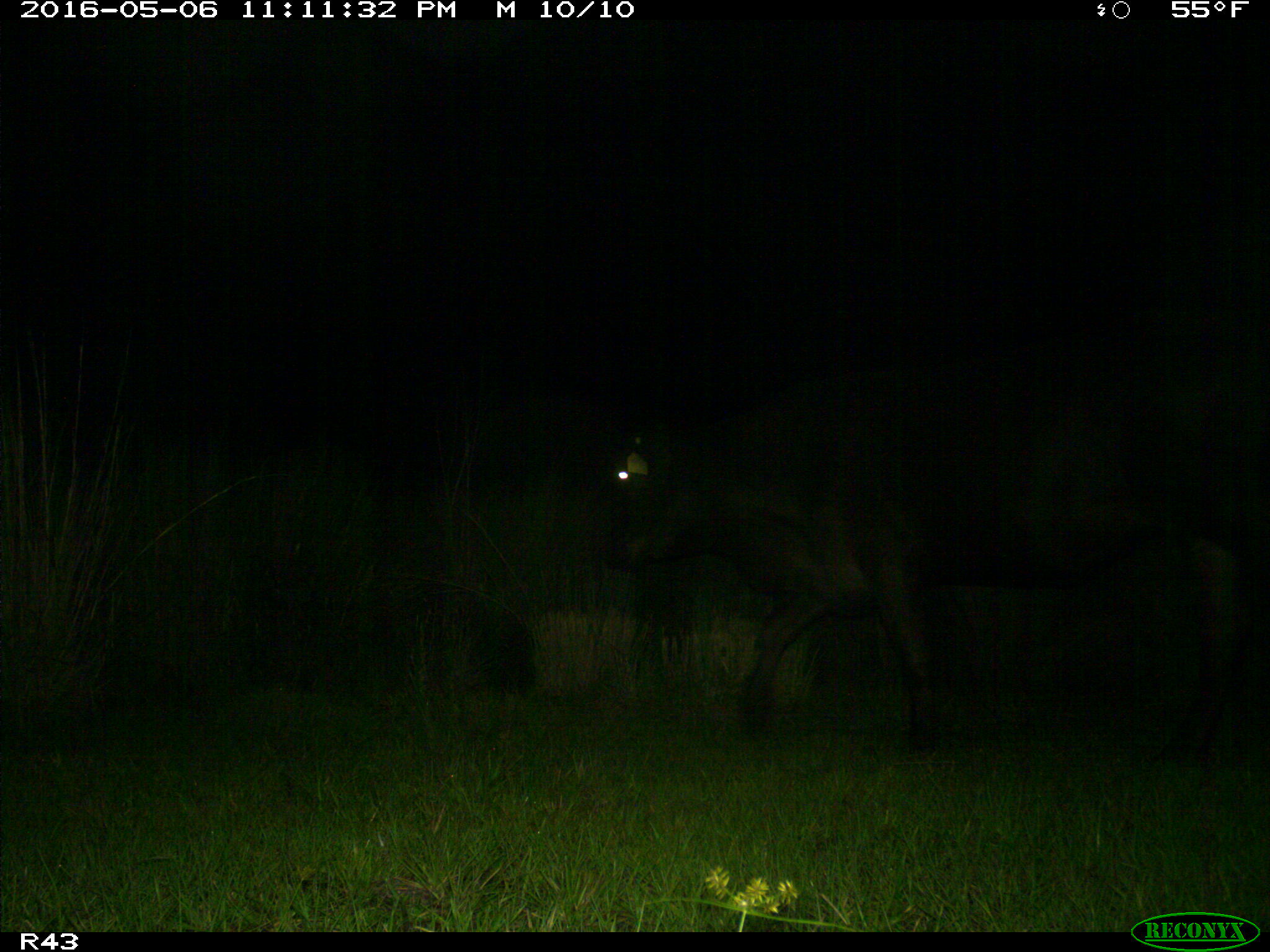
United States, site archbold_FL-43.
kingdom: Animalia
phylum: Chordata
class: Mammalia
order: Artiodactyla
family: Bovidae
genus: Bos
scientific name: Bos taurus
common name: domestic cow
Bos taurus (domestic cow).